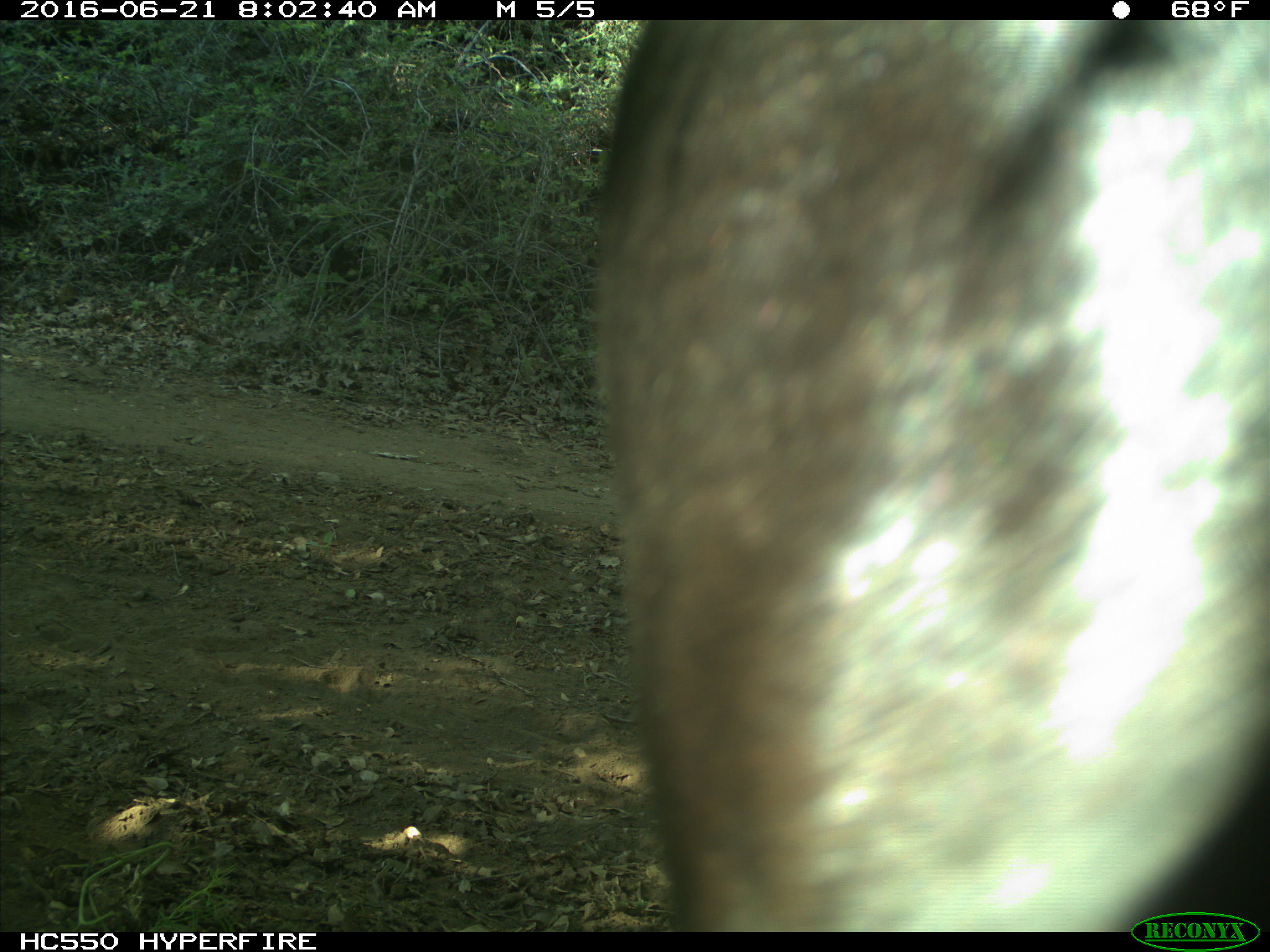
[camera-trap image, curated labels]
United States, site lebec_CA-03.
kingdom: Animalia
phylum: Chordata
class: Mammalia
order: Artiodactyla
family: Bovidae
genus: Bos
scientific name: Bos taurus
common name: domestic cow